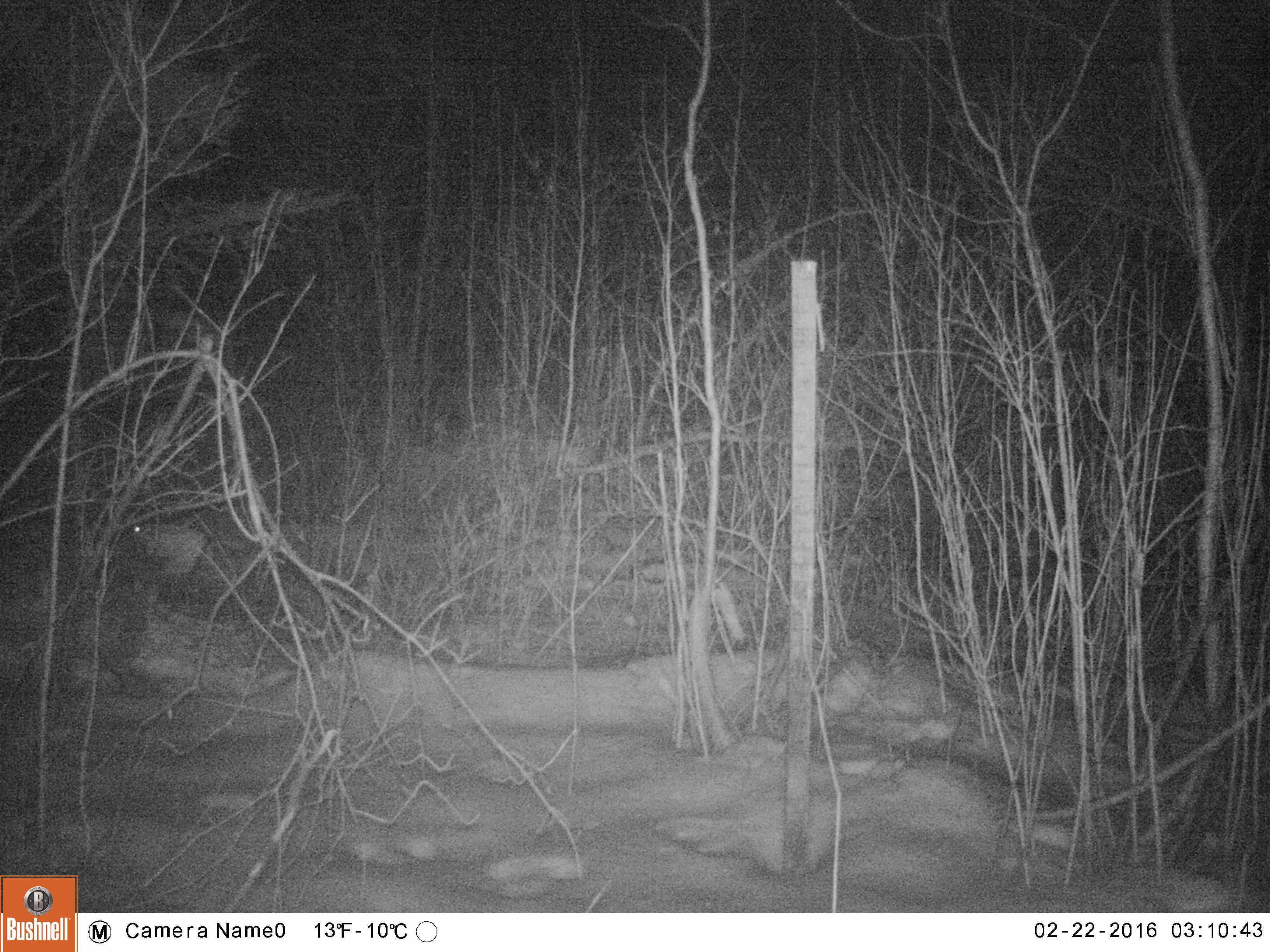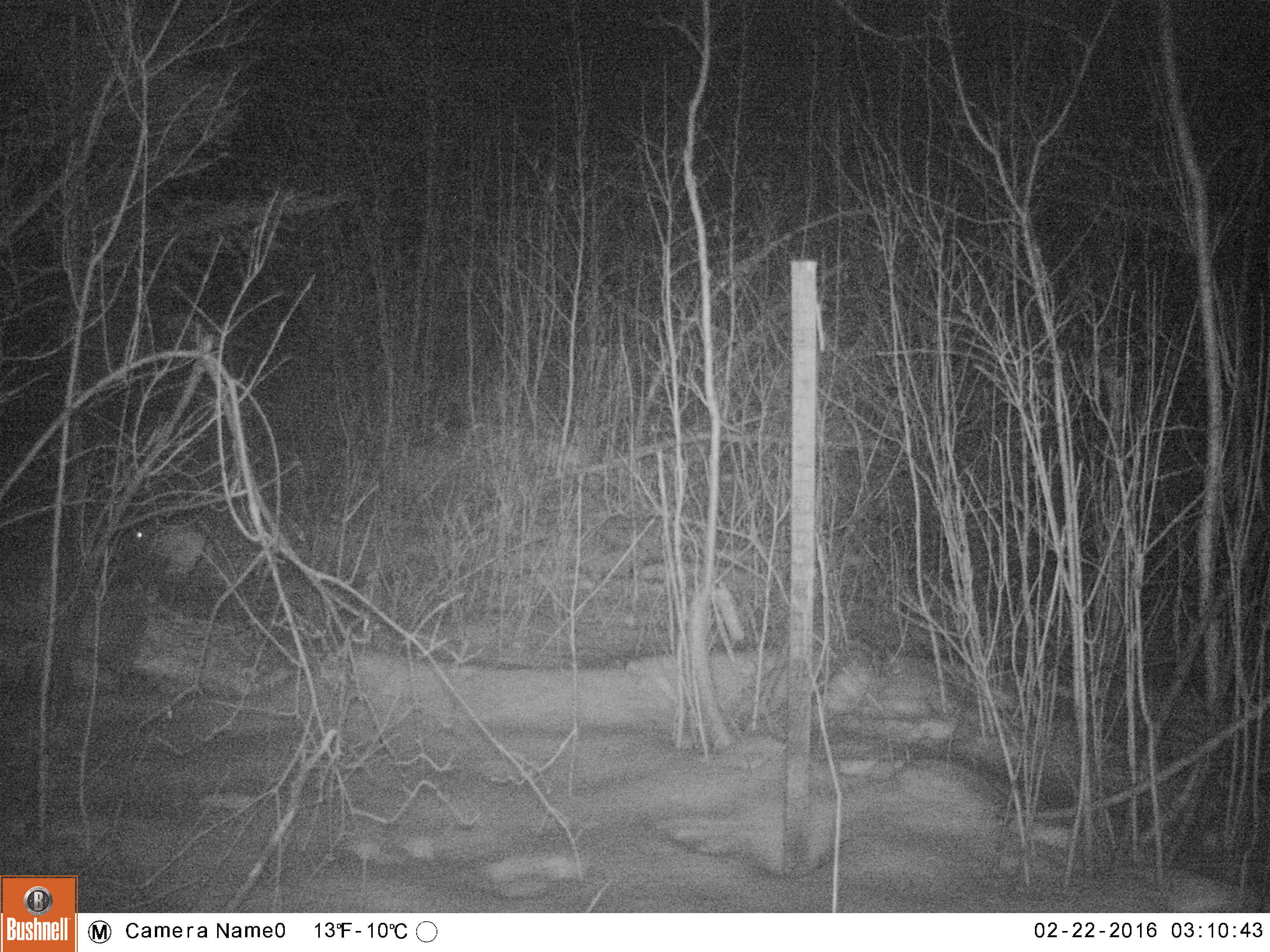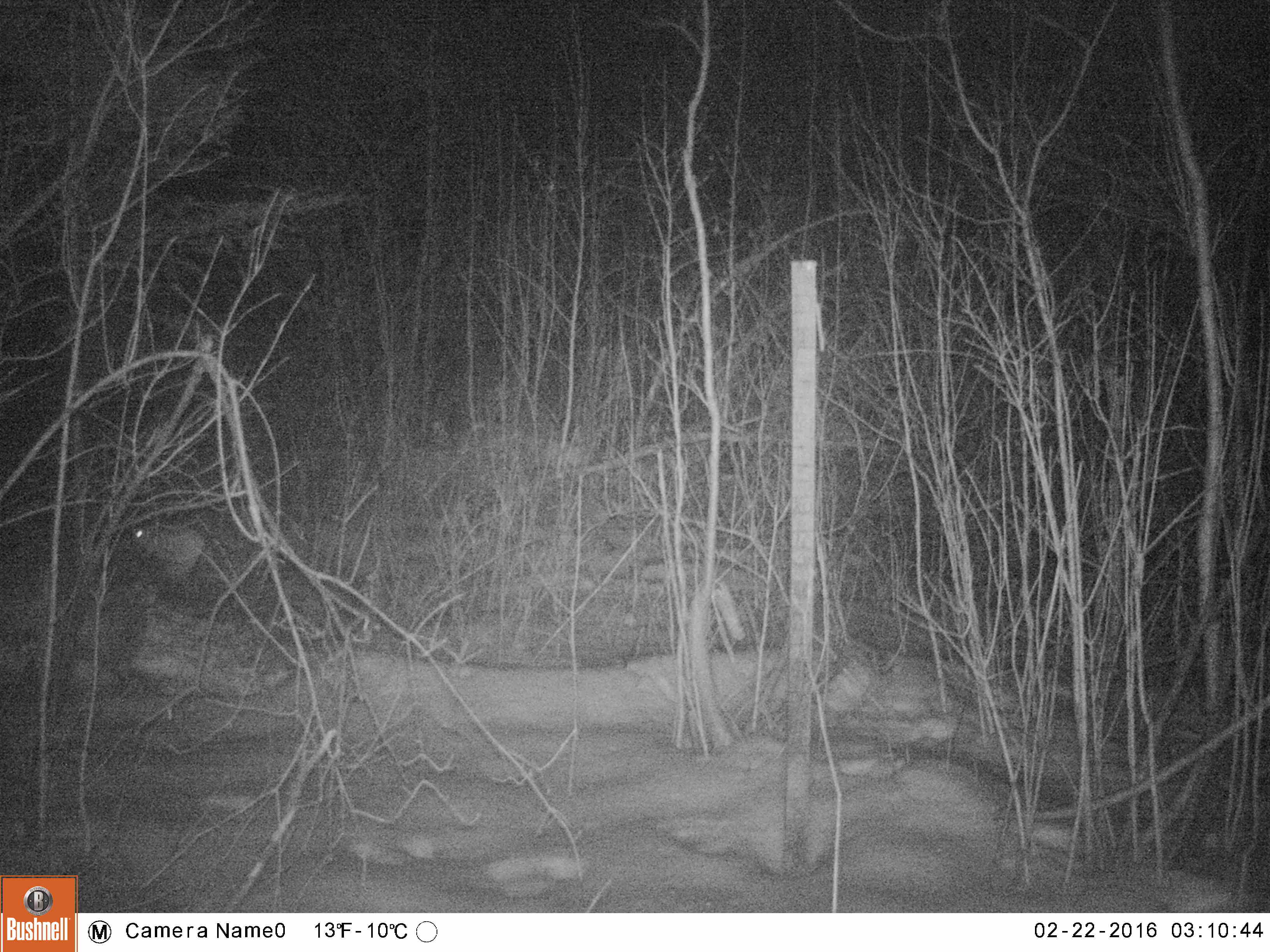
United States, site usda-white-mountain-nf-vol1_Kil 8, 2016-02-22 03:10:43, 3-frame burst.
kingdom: Animalia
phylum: Chordata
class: Mammalia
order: Lagomorpha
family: Leporidae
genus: Lepus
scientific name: Lepus americanus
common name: snowshoe hare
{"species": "snowshoe hare (Lepus americanus)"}